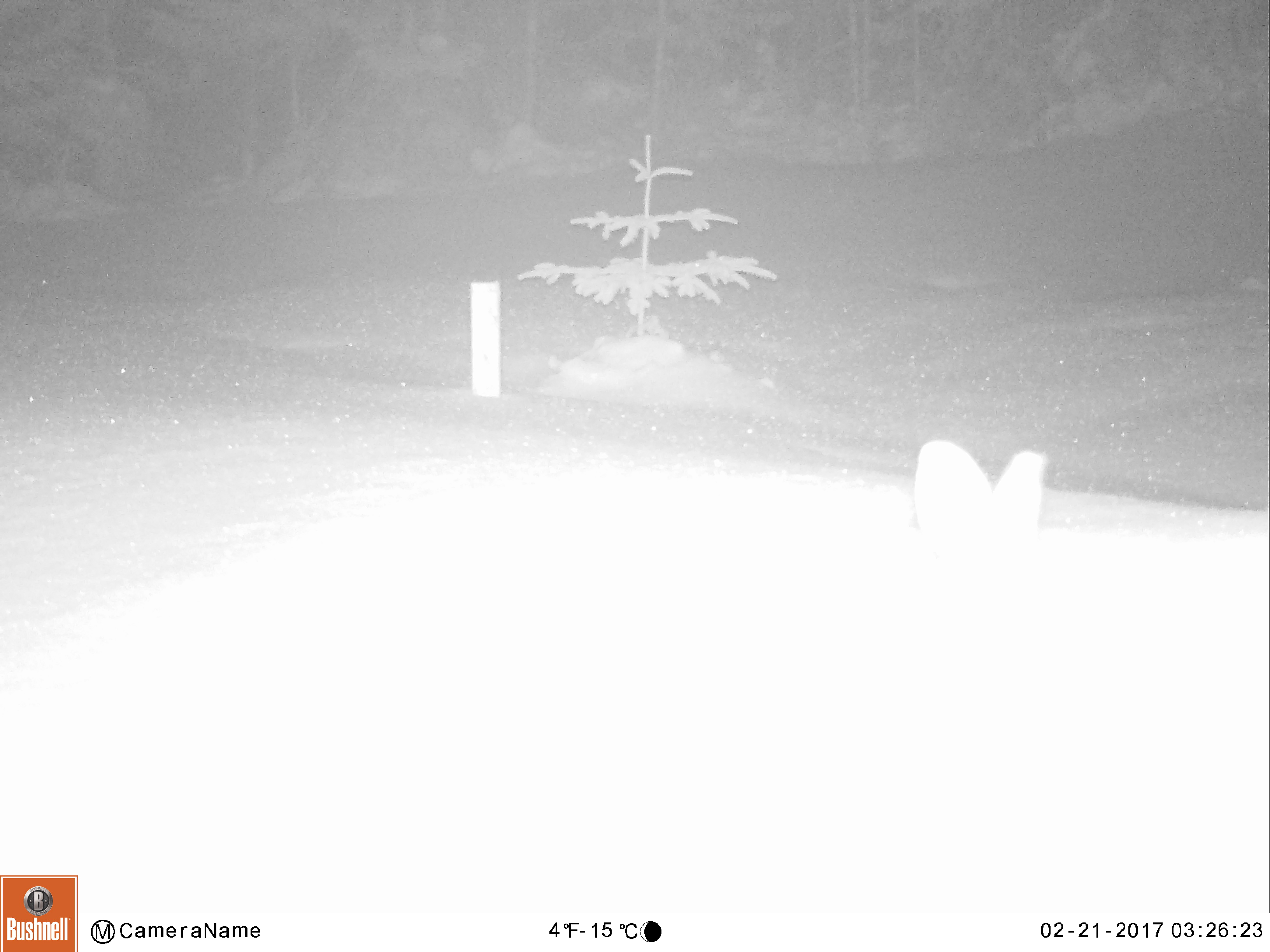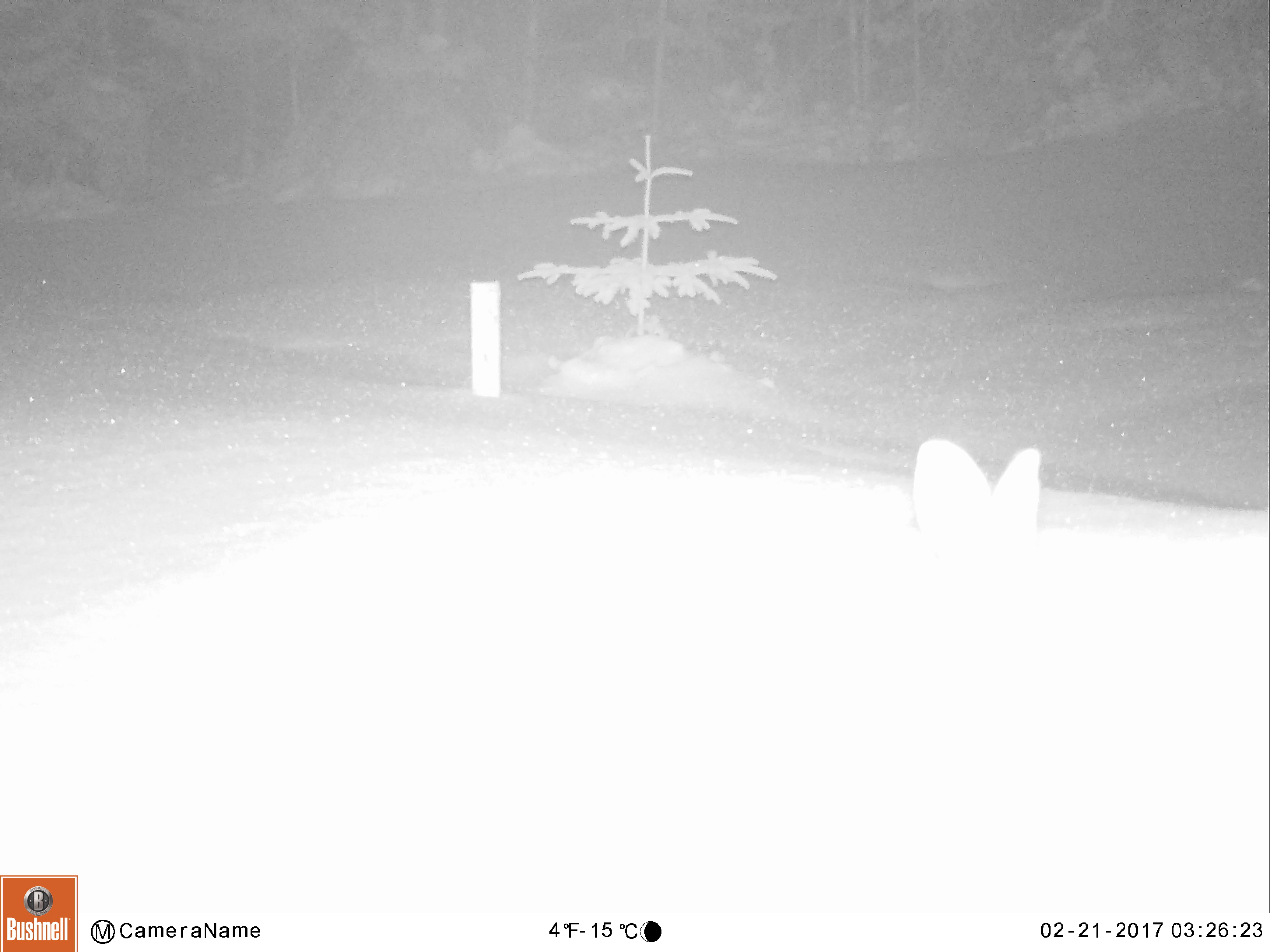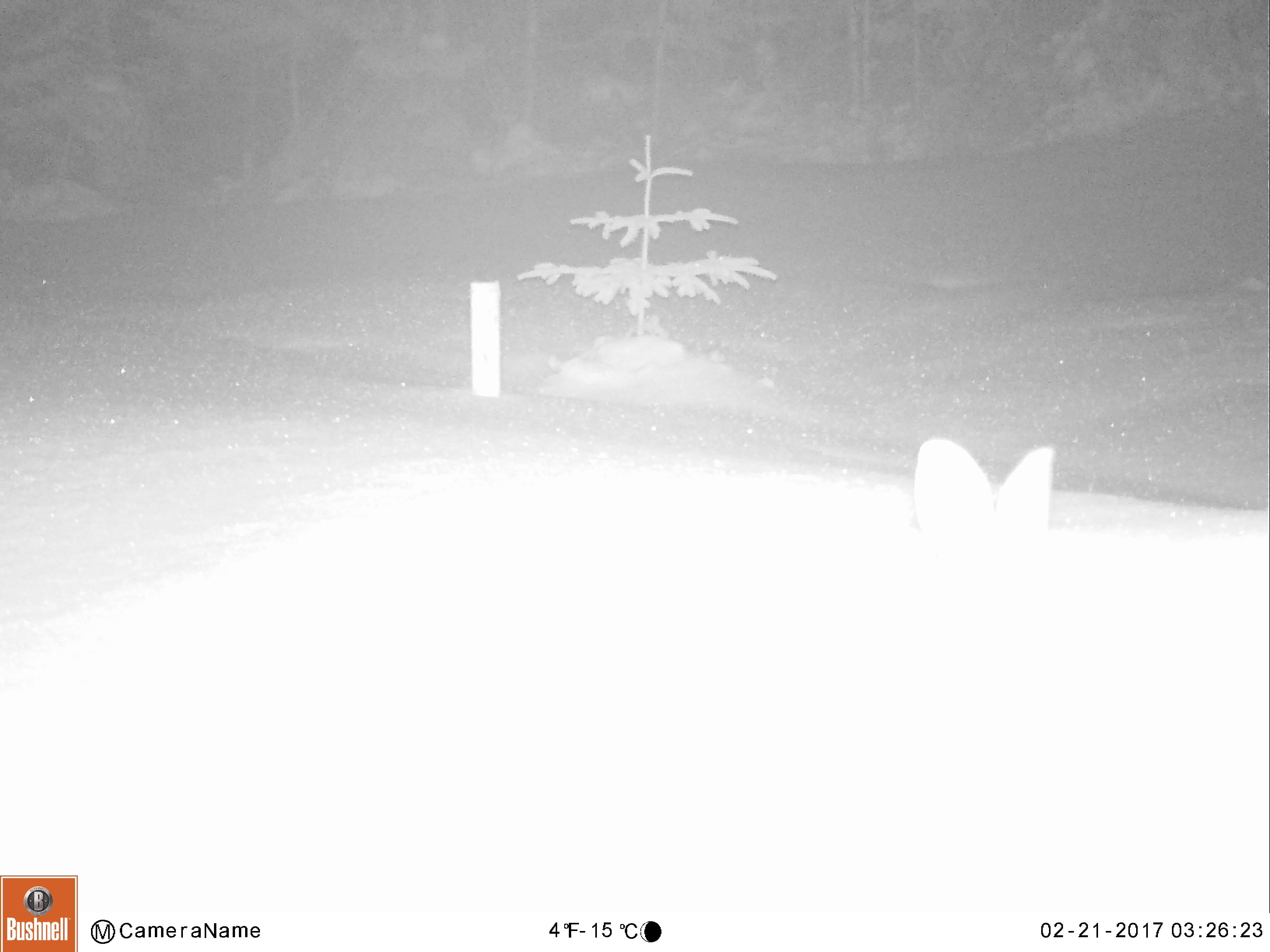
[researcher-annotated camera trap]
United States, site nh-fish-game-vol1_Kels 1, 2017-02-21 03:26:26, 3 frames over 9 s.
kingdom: Animalia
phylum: Chordata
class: Mammalia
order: Lagomorpha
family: Leporidae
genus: Lepus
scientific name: Lepus americanus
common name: snowshoe hare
Snowshoe hare (Lepus americanus).